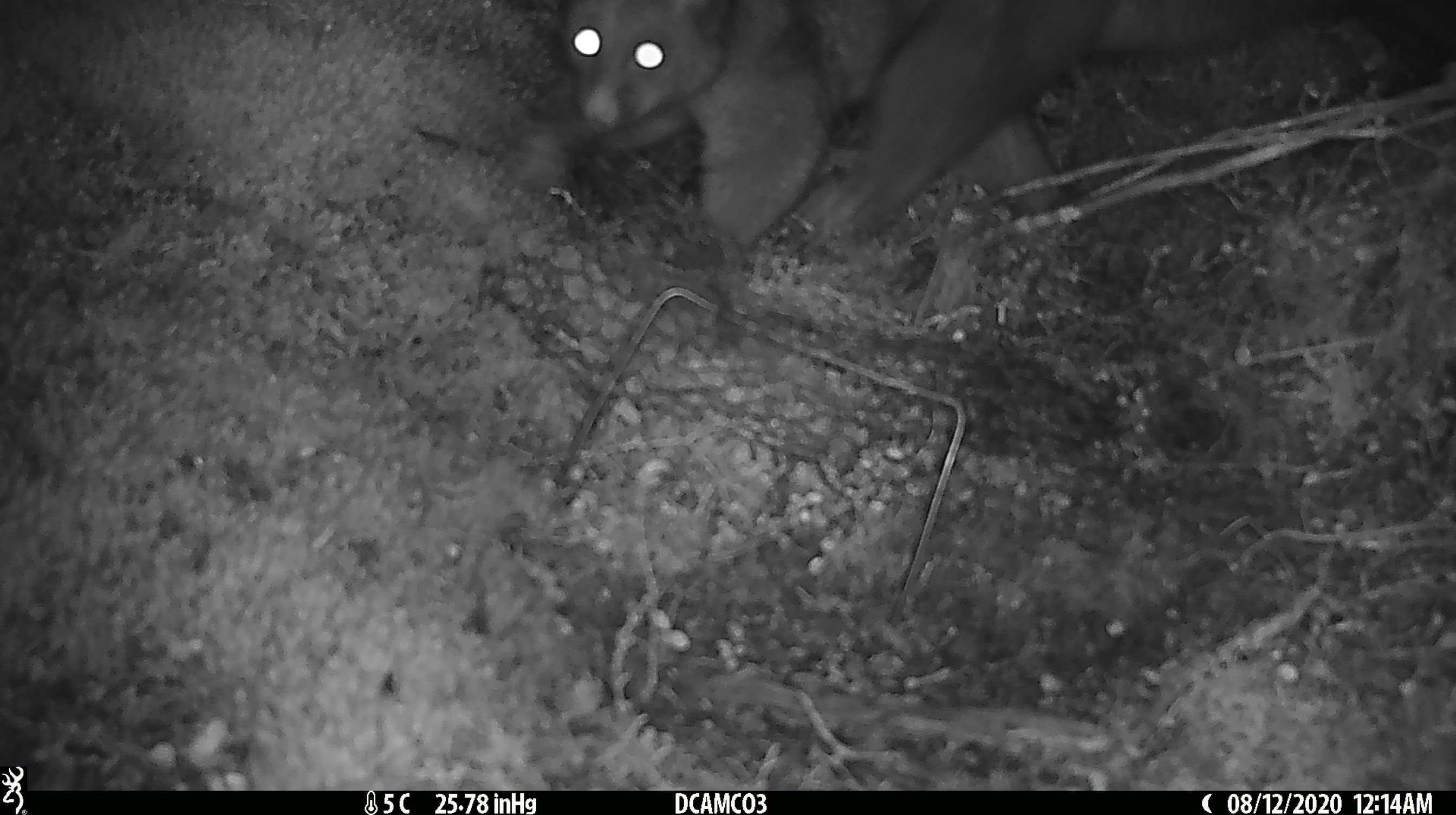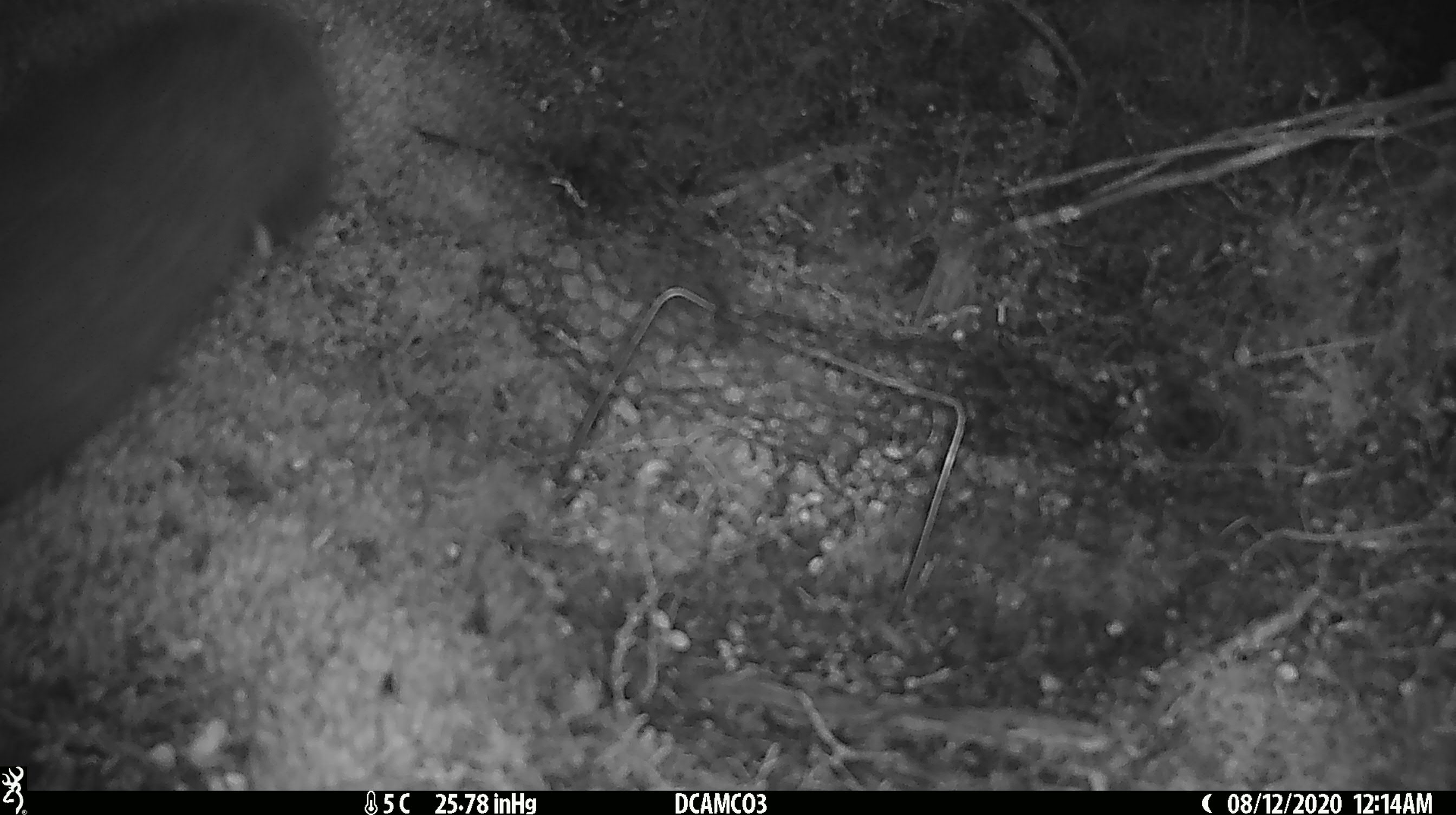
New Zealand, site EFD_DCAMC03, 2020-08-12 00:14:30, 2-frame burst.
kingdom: Animalia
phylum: Chordata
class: Mammalia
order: Diprotodontia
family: Phalangeridae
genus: Trichosurus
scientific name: Trichosurus vulpecula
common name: common brushtail possum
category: possum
Possum (common brushtail possum) (Trichosurus vulpecula).